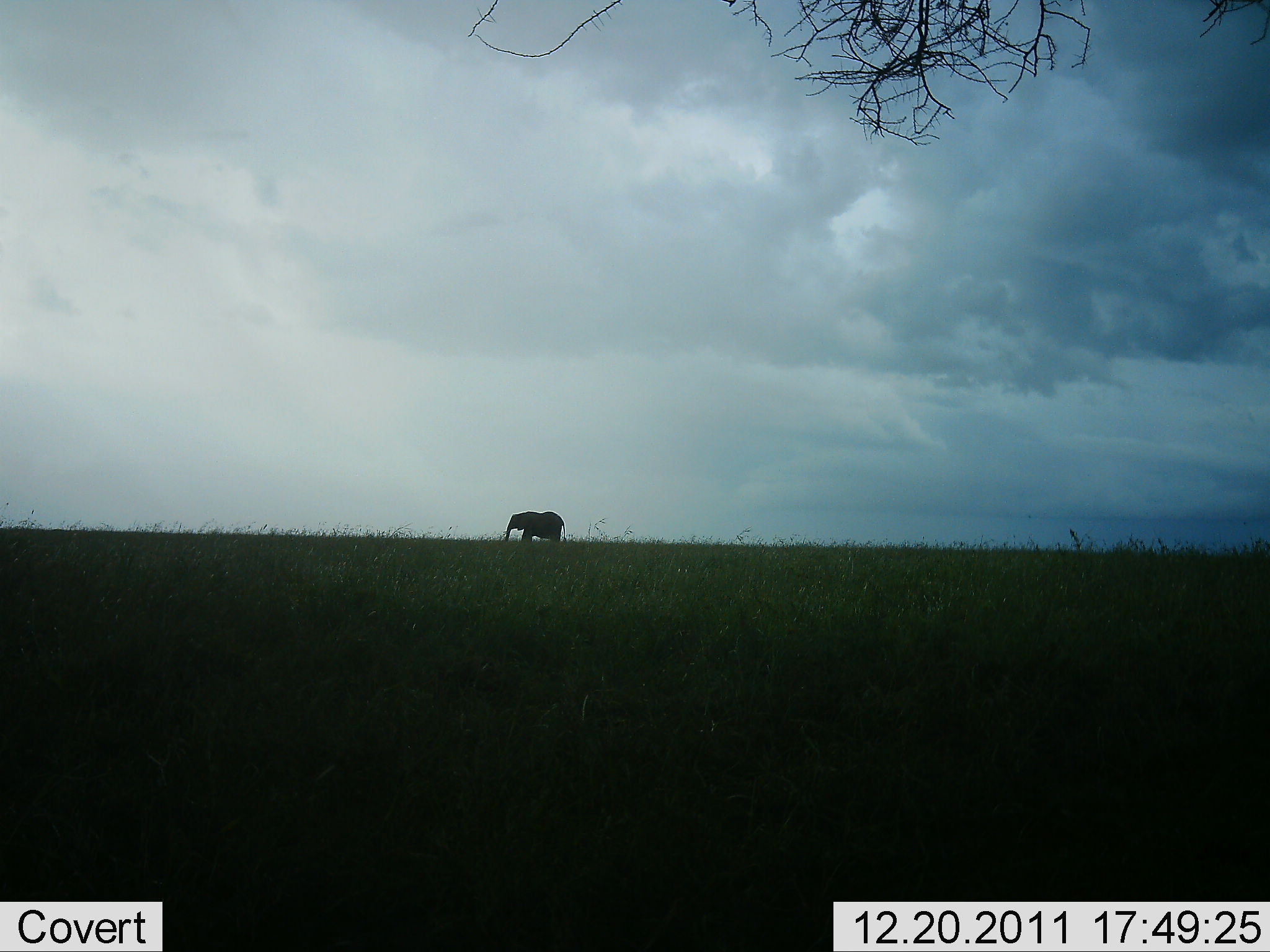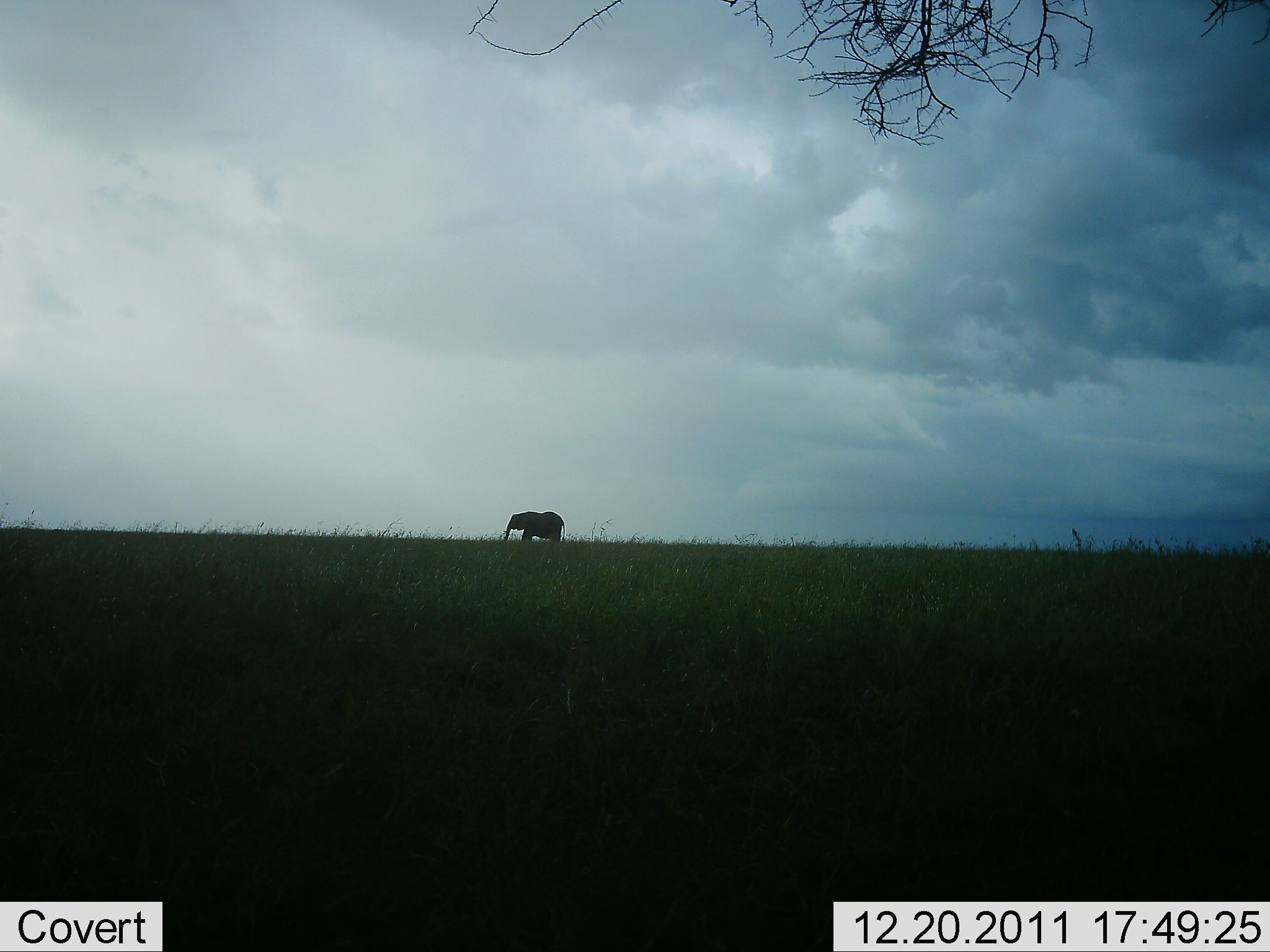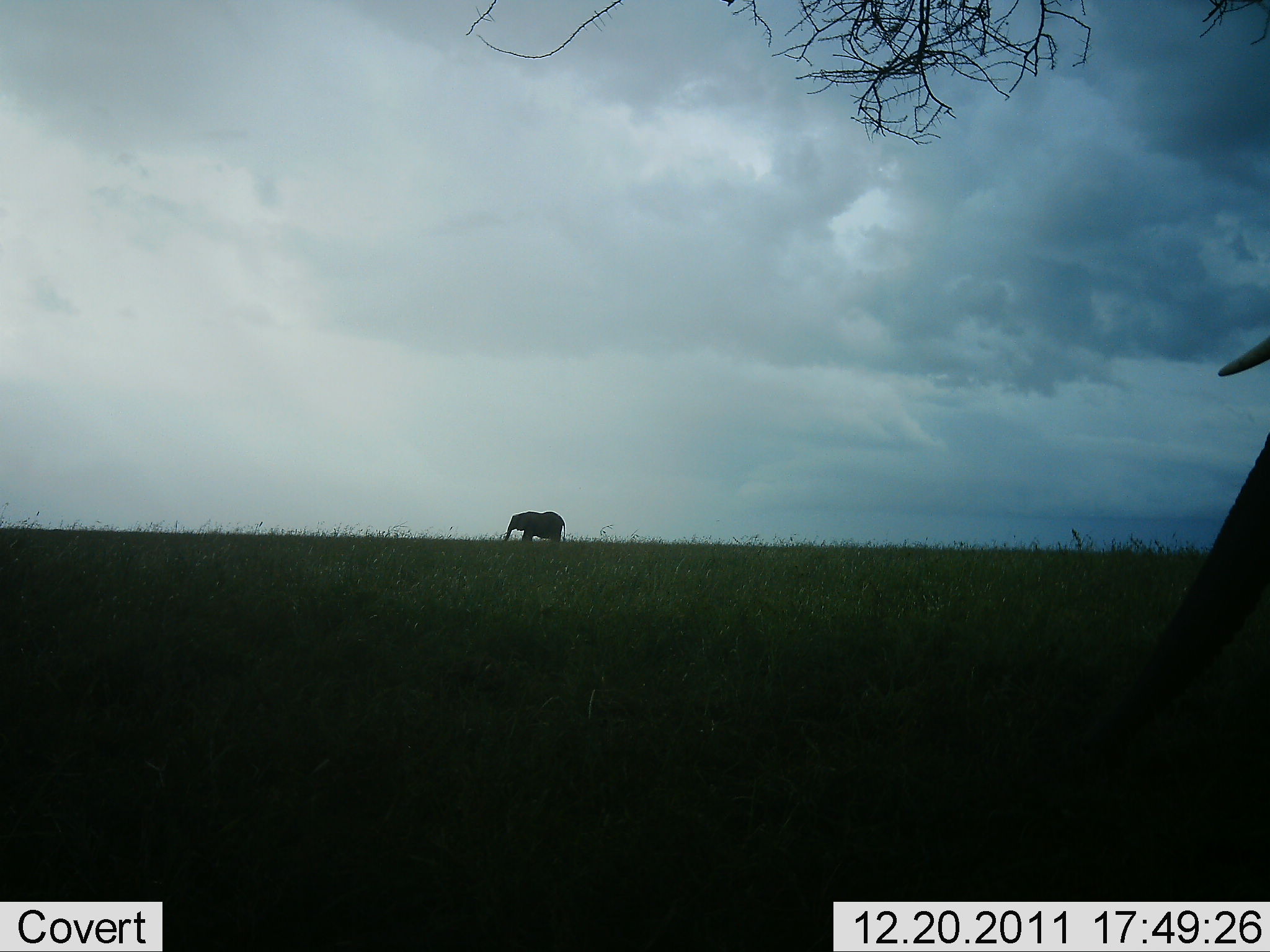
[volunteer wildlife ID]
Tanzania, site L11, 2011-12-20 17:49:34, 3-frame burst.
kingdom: Animalia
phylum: Chordata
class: Mammalia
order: Proboscidea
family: Elephantidae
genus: Loxodonta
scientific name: Loxodonta africana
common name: african bush elephant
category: elephant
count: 2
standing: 71%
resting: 0%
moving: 57%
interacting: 0%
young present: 0%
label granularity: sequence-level